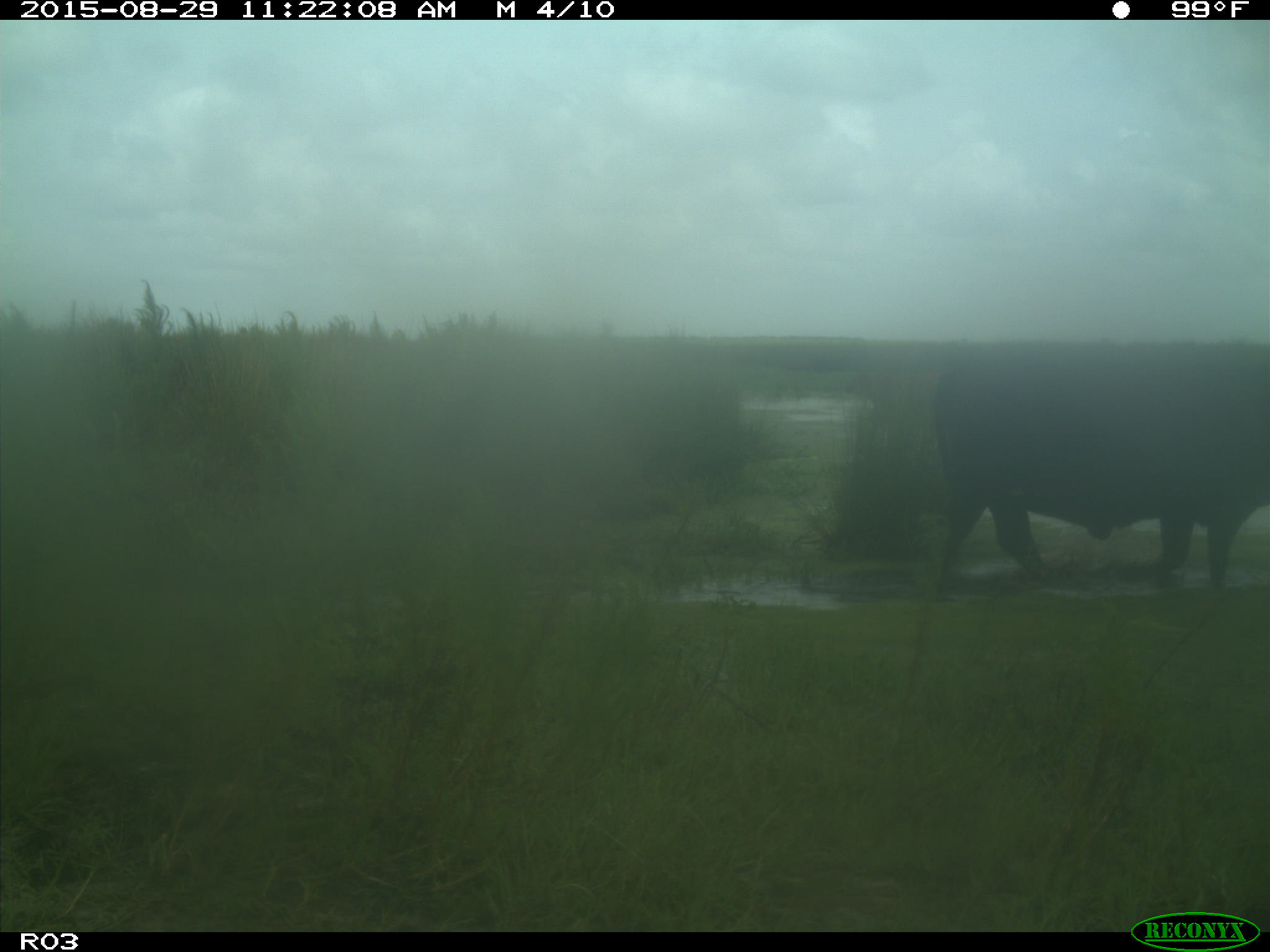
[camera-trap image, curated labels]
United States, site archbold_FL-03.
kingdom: Animalia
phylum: Chordata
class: Mammalia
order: Artiodactyla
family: Bovidae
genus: Bos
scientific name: Bos taurus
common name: domestic cow